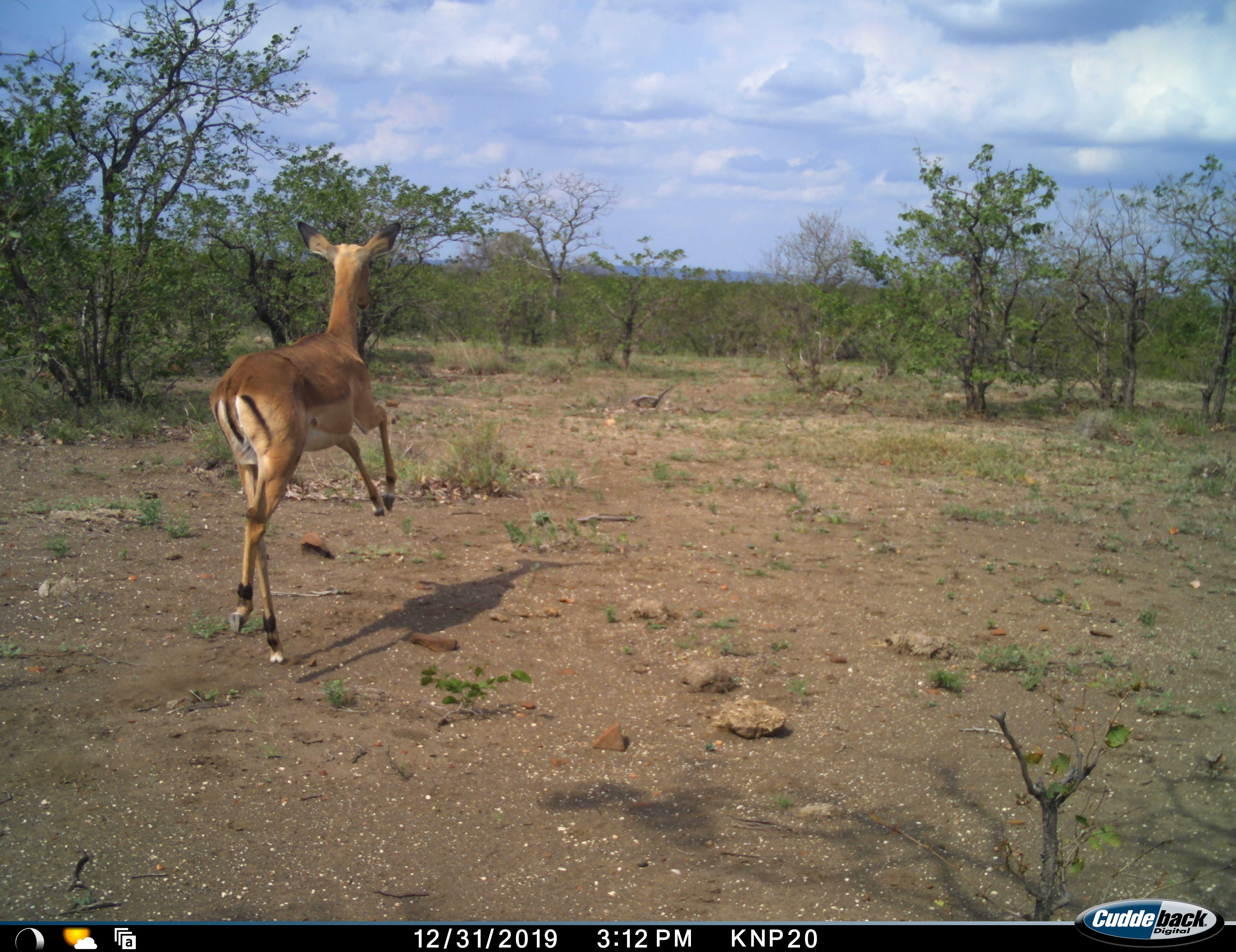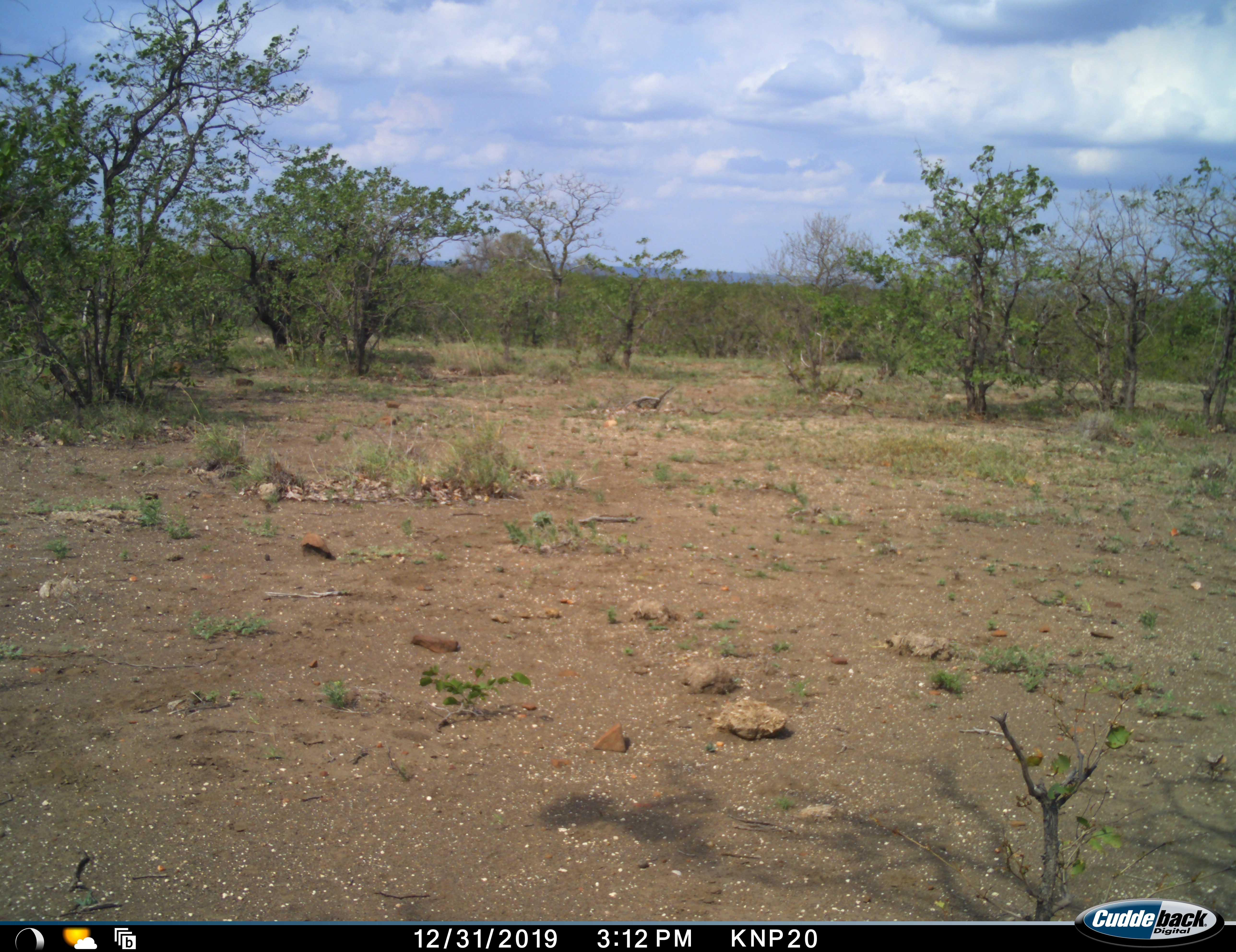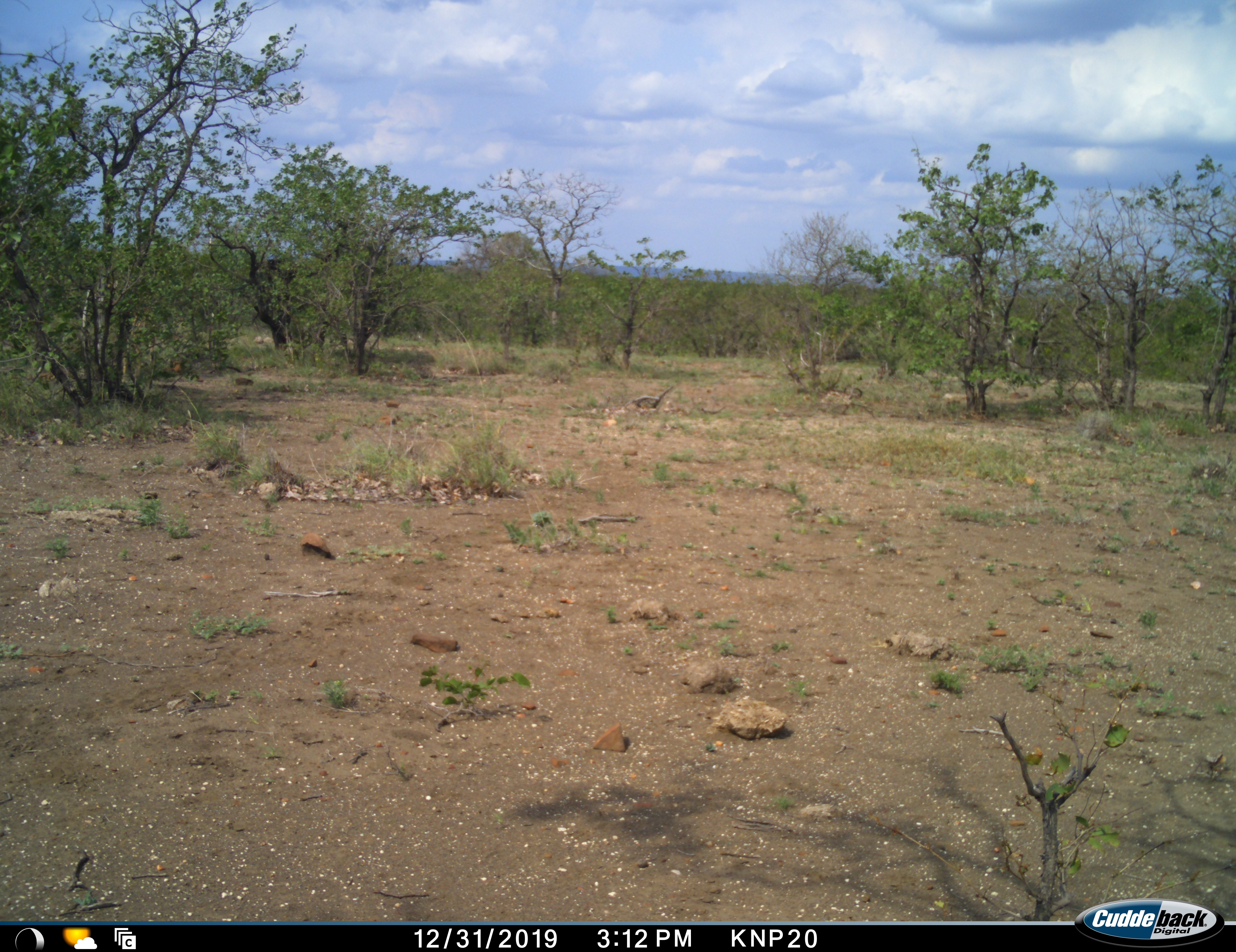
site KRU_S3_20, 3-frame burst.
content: unidentified animal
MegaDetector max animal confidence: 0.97